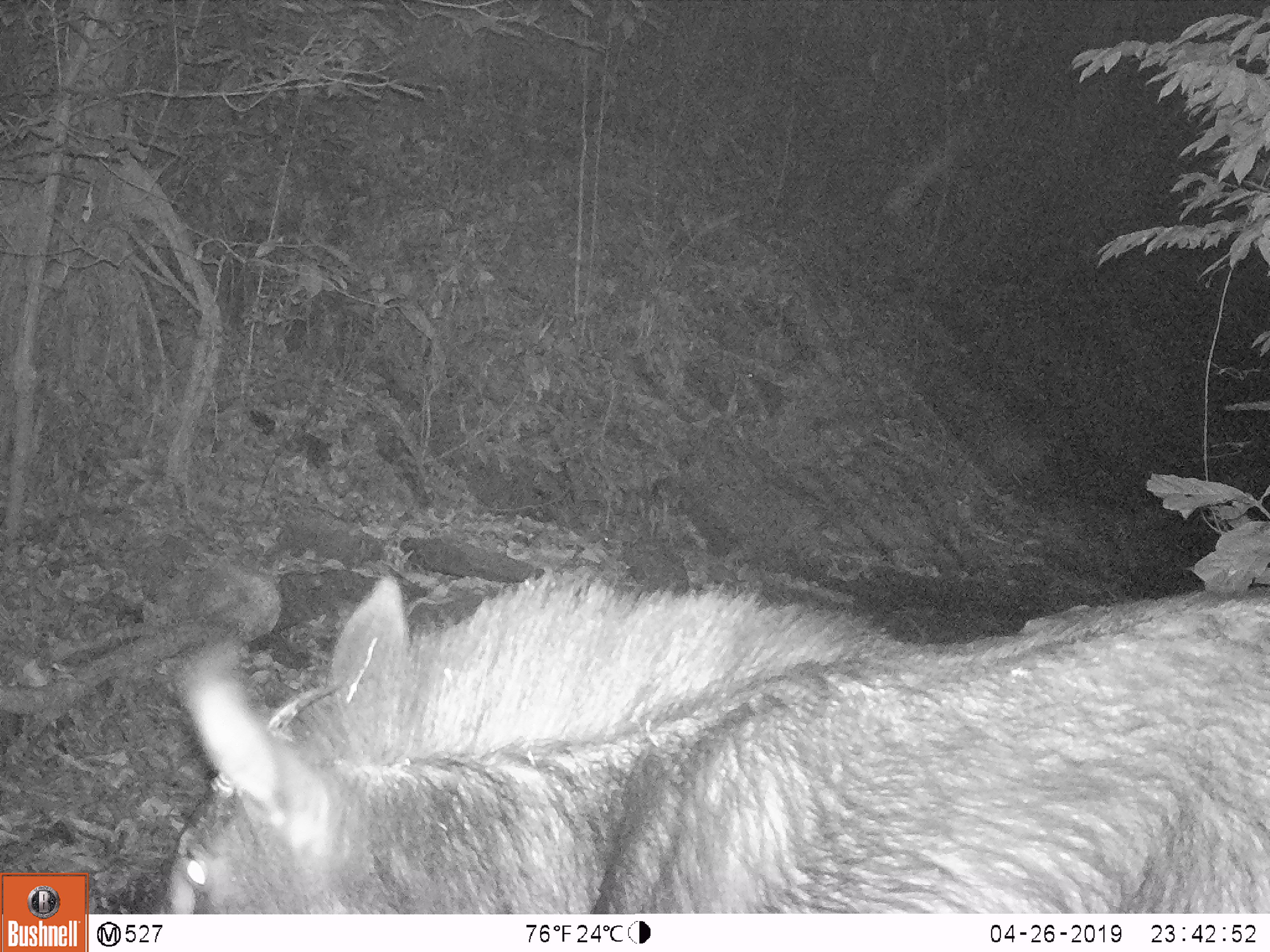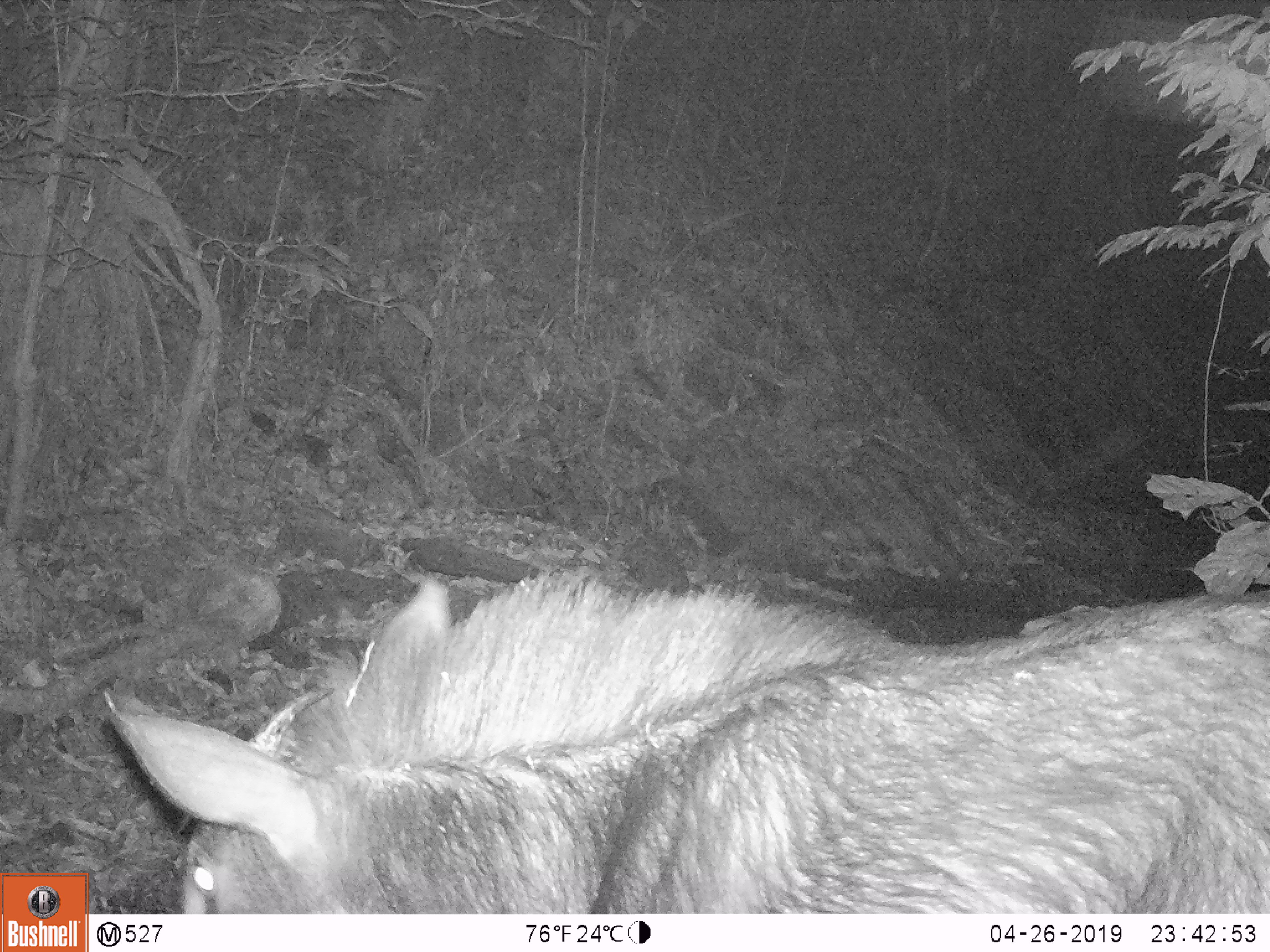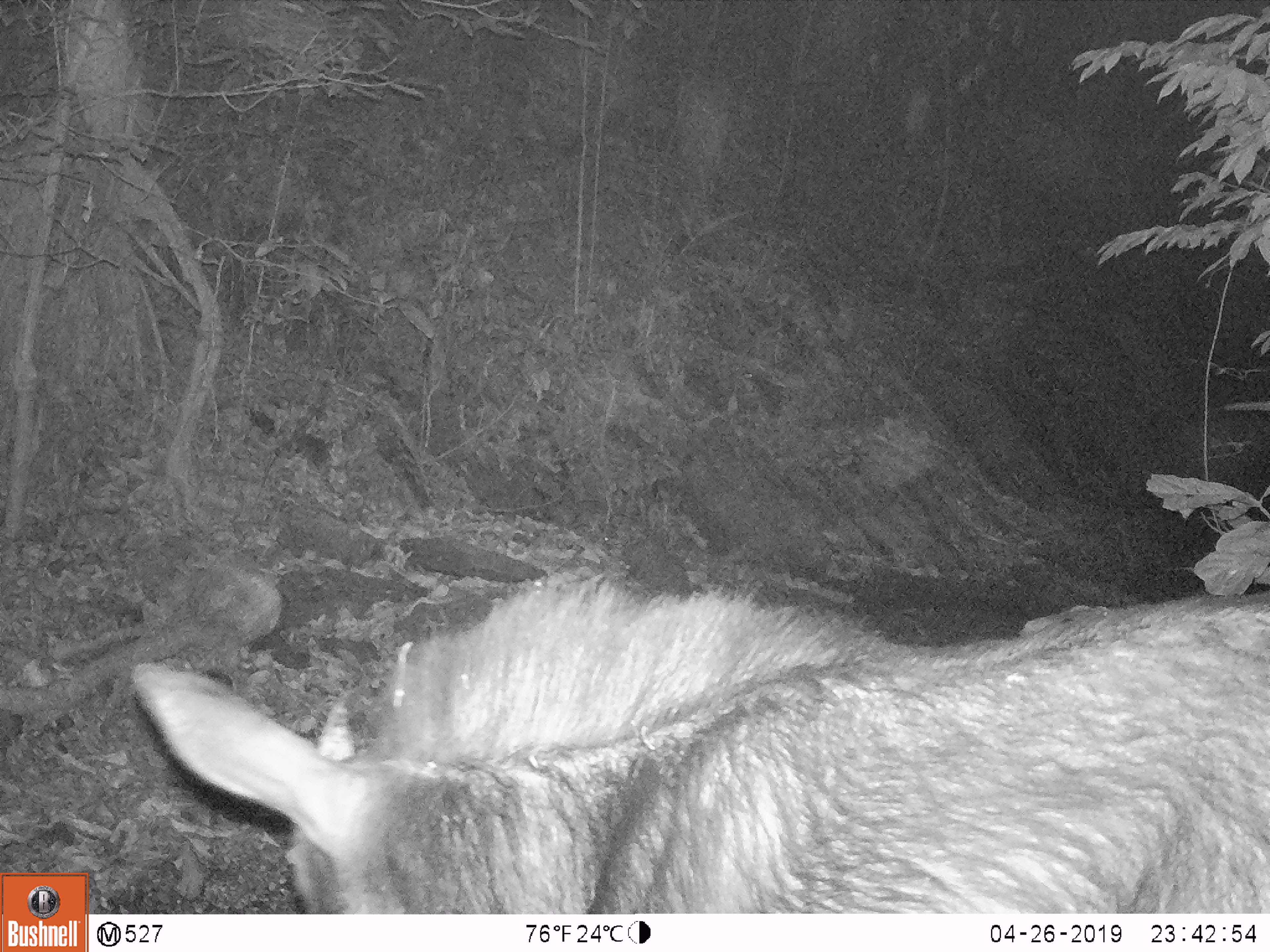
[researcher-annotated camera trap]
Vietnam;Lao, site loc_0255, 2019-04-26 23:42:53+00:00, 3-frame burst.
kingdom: Animalia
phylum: Chordata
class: Mammalia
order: Artiodactyla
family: Bovidae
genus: Capricornis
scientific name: Capricornis sumatraensis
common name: chinese serow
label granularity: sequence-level